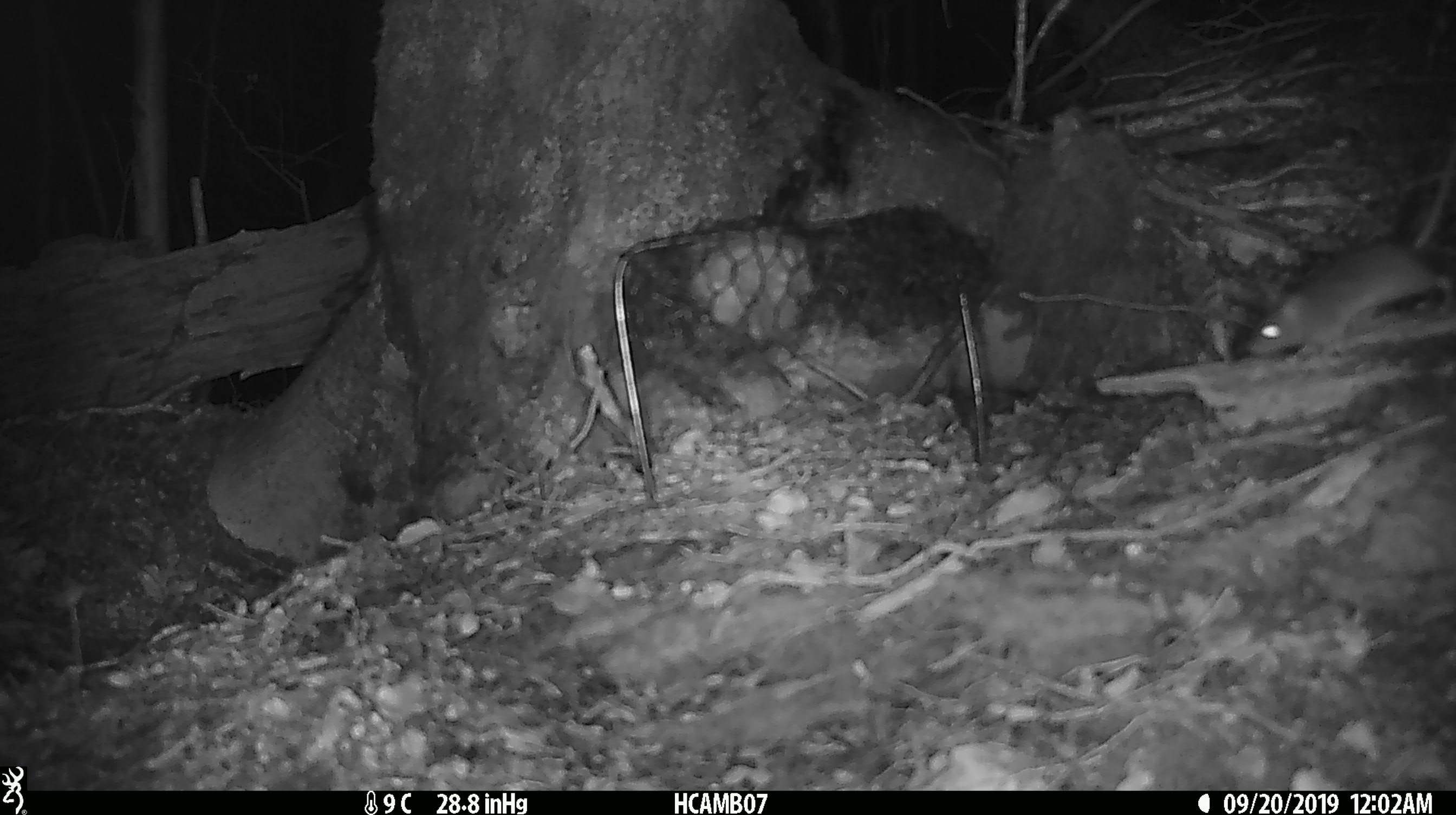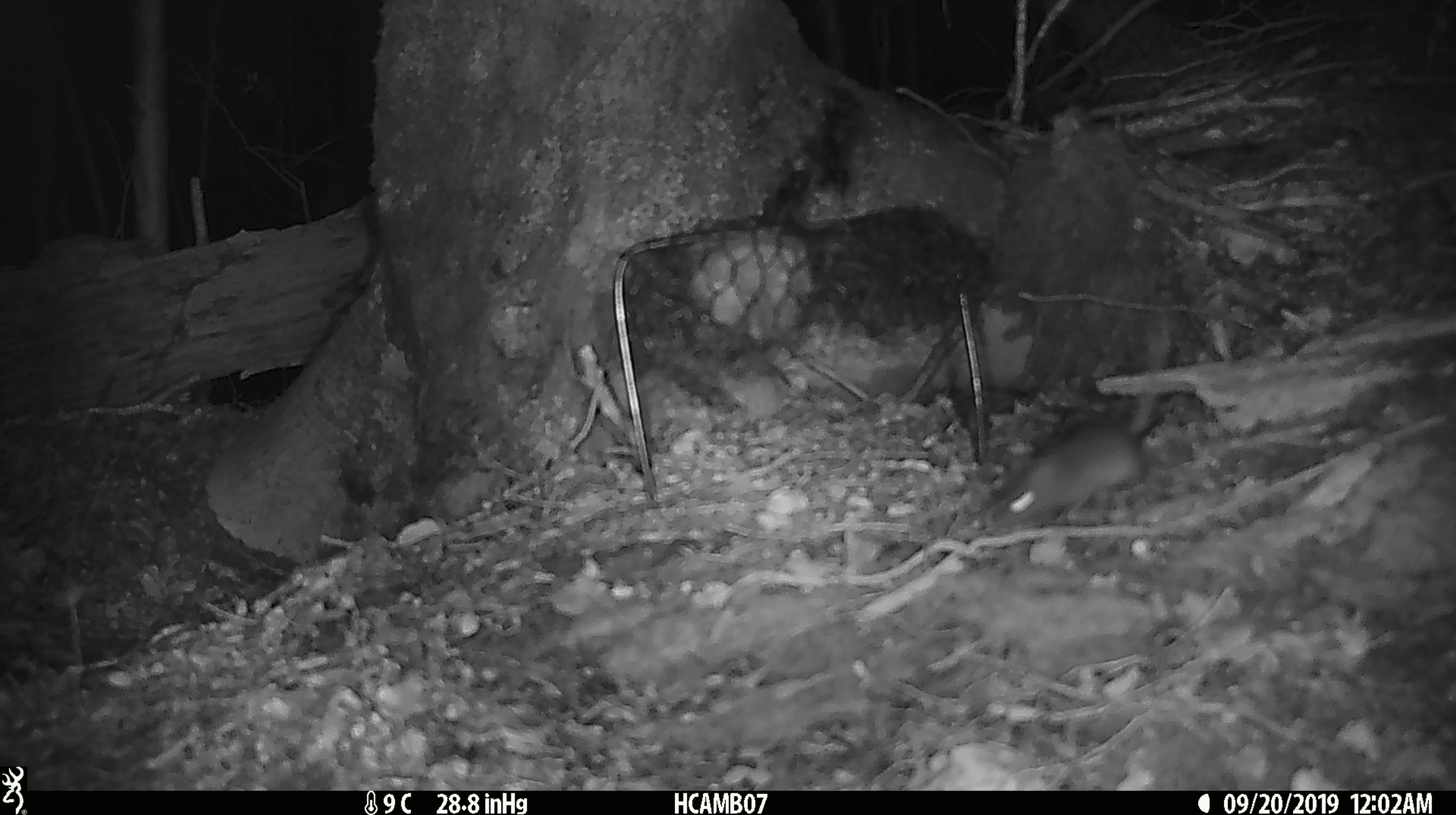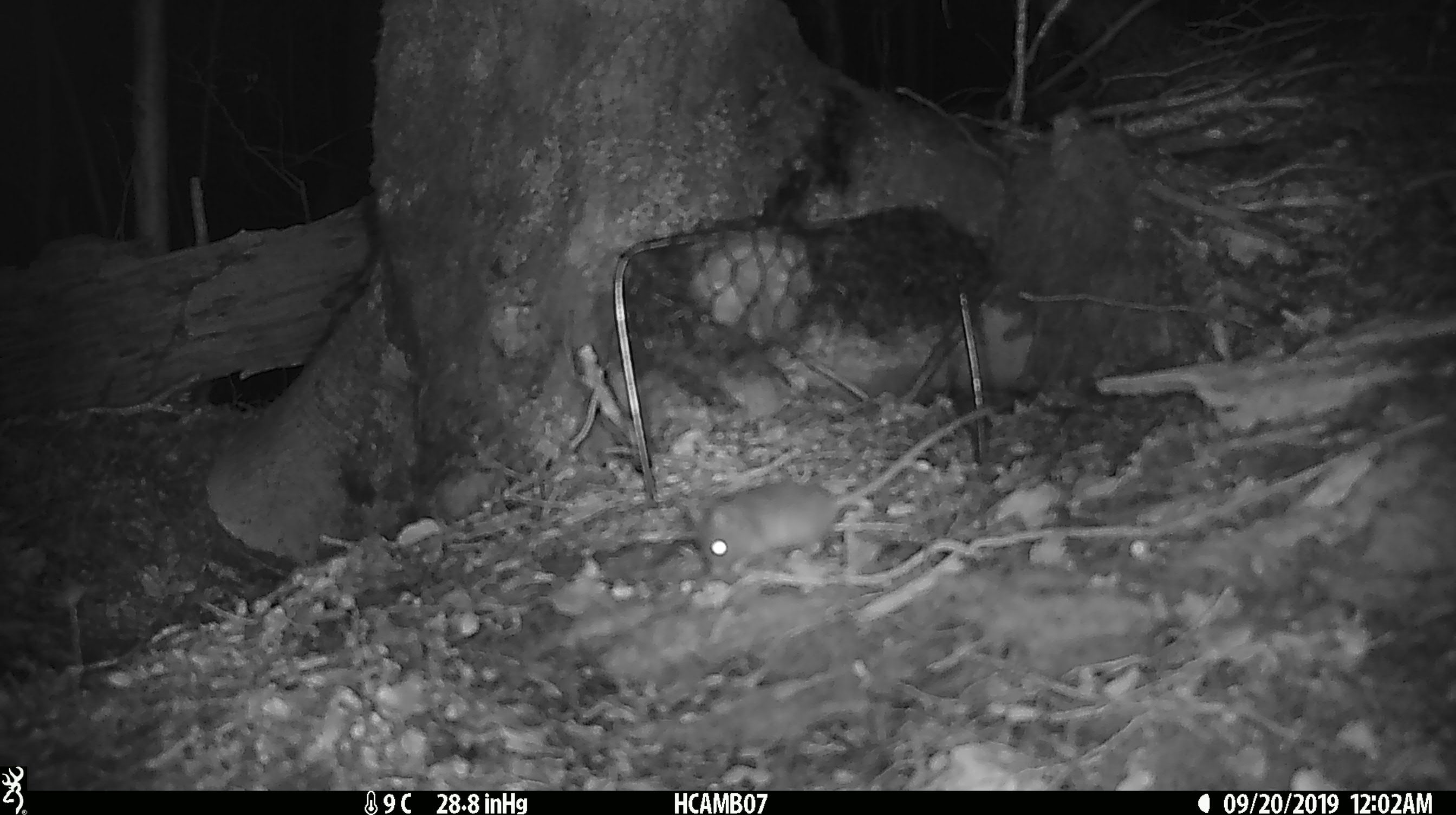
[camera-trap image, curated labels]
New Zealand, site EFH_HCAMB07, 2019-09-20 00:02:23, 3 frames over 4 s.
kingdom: Animalia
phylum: Chordata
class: Mammalia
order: Rodentia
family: Muridae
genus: Mus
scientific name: Mus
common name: mouse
Mouse (Mus).